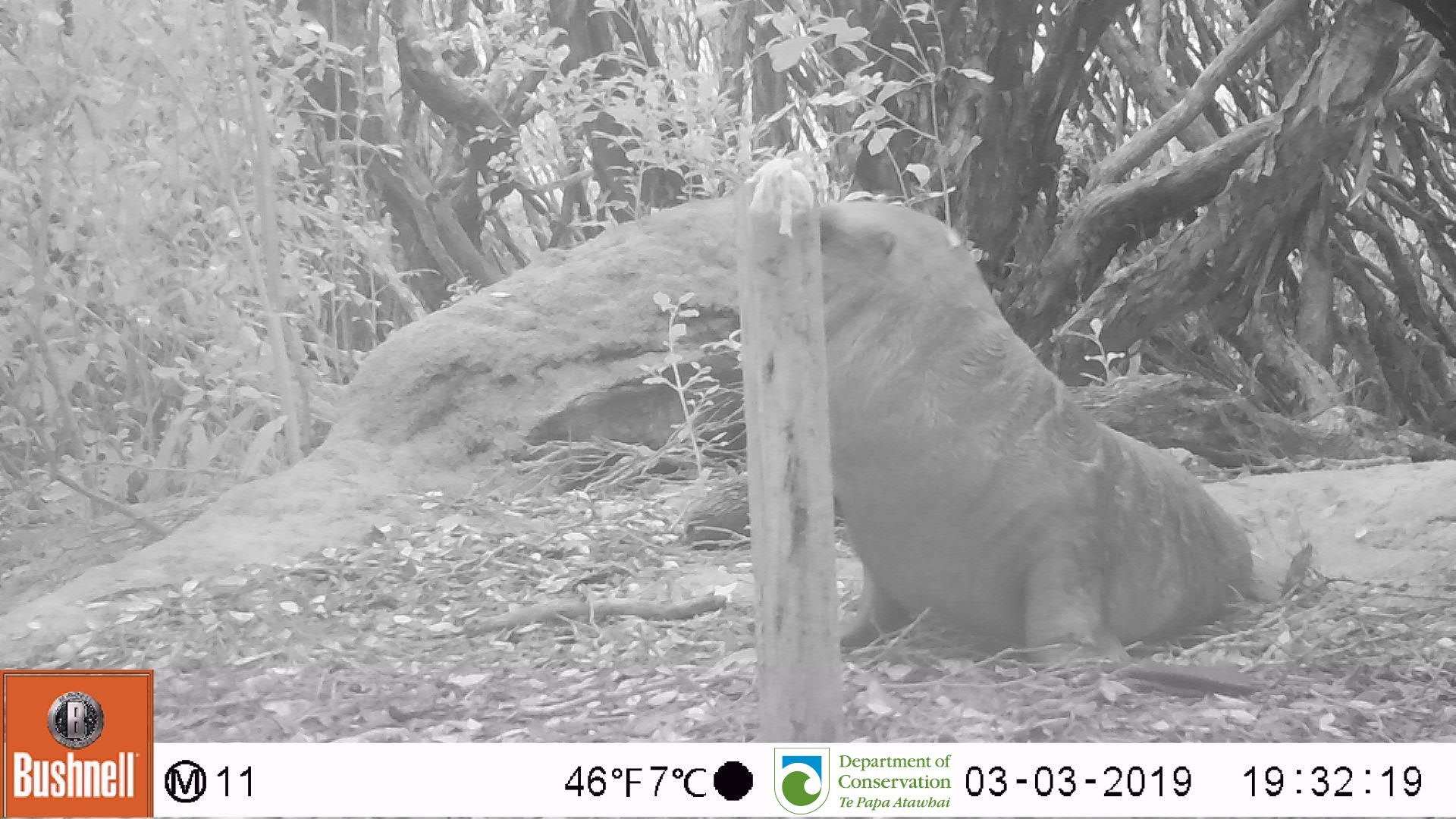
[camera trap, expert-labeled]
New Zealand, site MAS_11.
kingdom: Animalia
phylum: Chordata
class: Mammalia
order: Carnivora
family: Otariidae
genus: Phocarctos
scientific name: Phocarctos hookeri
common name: new zealand sea lion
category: sealion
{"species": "sealion (new zealand sea lion) (Phocarctos hookeri)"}